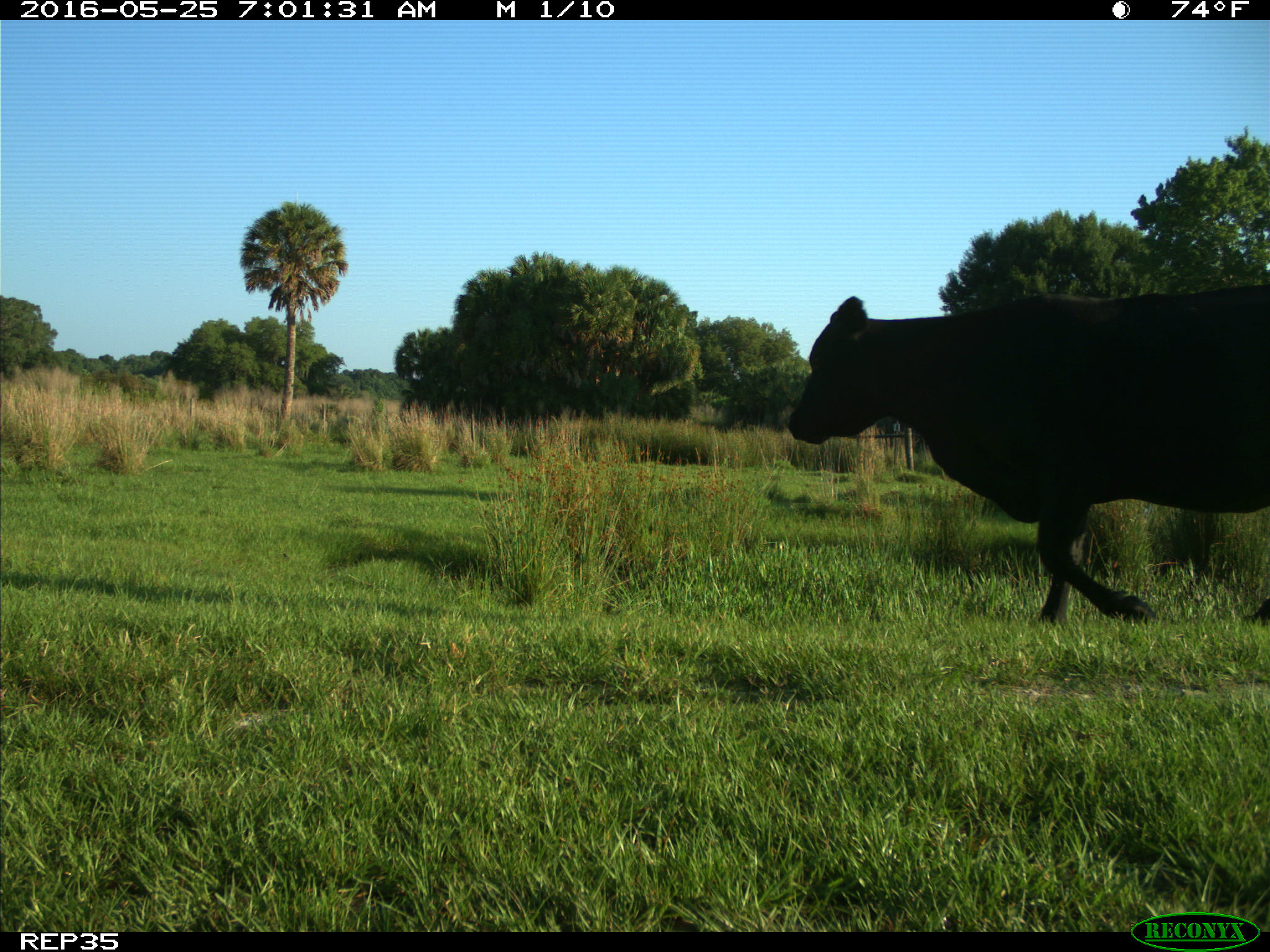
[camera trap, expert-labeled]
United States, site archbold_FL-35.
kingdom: Animalia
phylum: Chordata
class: Mammalia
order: Artiodactyla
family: Bovidae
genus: Bos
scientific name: Bos taurus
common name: domestic cow